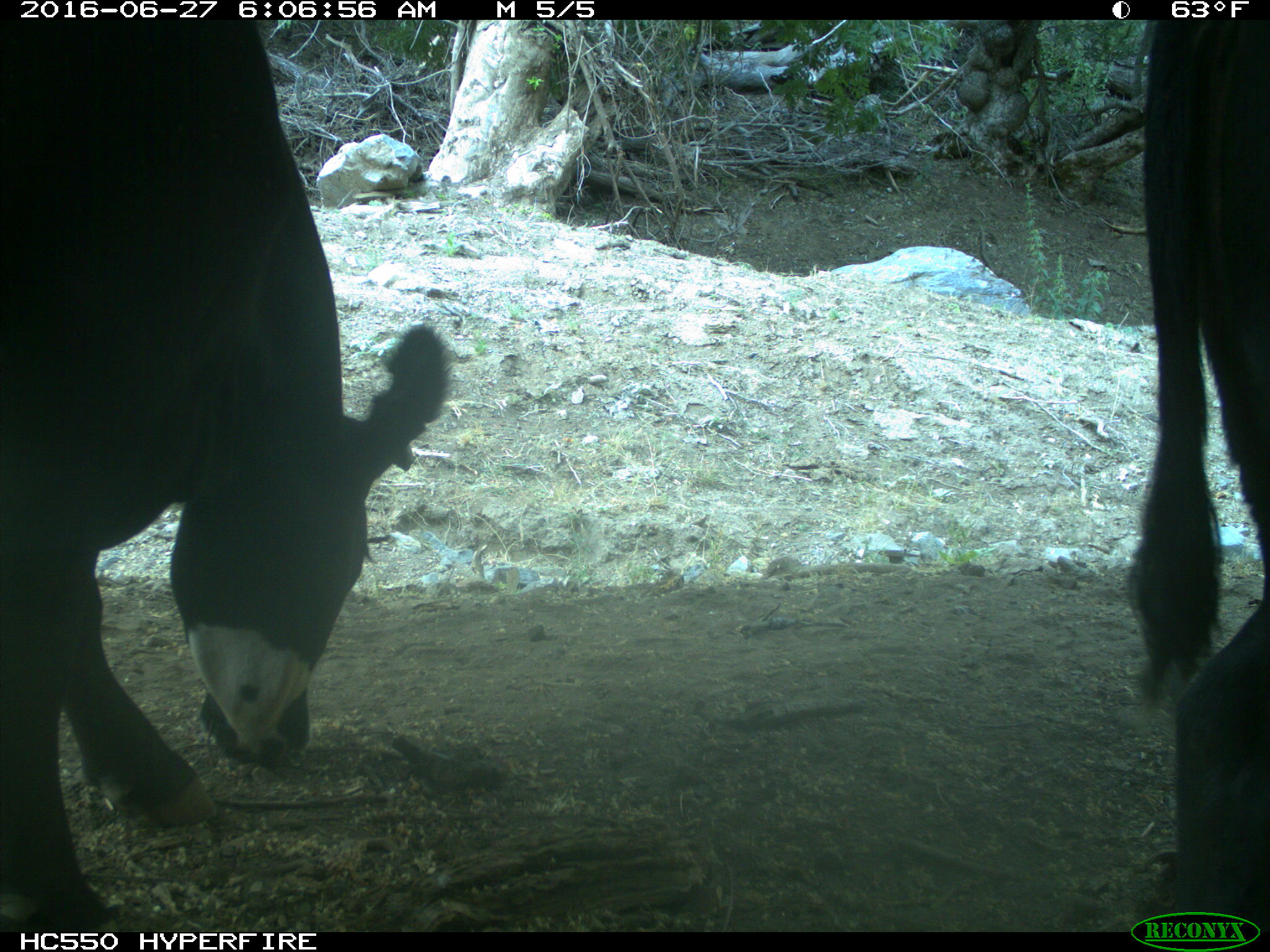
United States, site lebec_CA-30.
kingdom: Animalia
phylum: Chordata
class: Mammalia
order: Artiodactyla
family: Bovidae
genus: Bos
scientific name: Bos taurus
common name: domestic cow